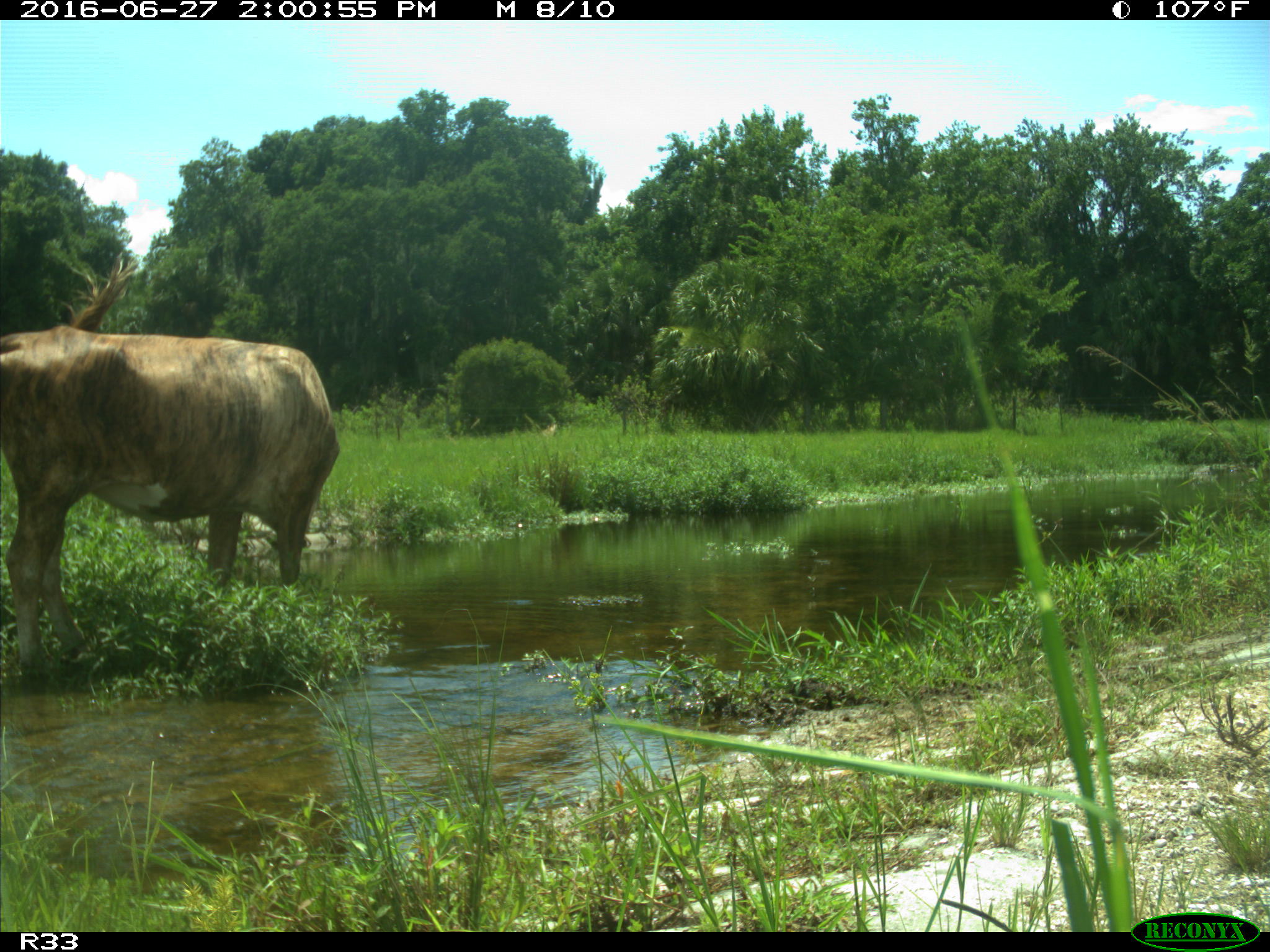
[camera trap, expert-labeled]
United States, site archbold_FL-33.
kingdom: Animalia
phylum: Chordata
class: Mammalia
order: Artiodactyla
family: Bovidae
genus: Bos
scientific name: Bos taurus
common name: domestic cow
Bos taurus (domestic cow).